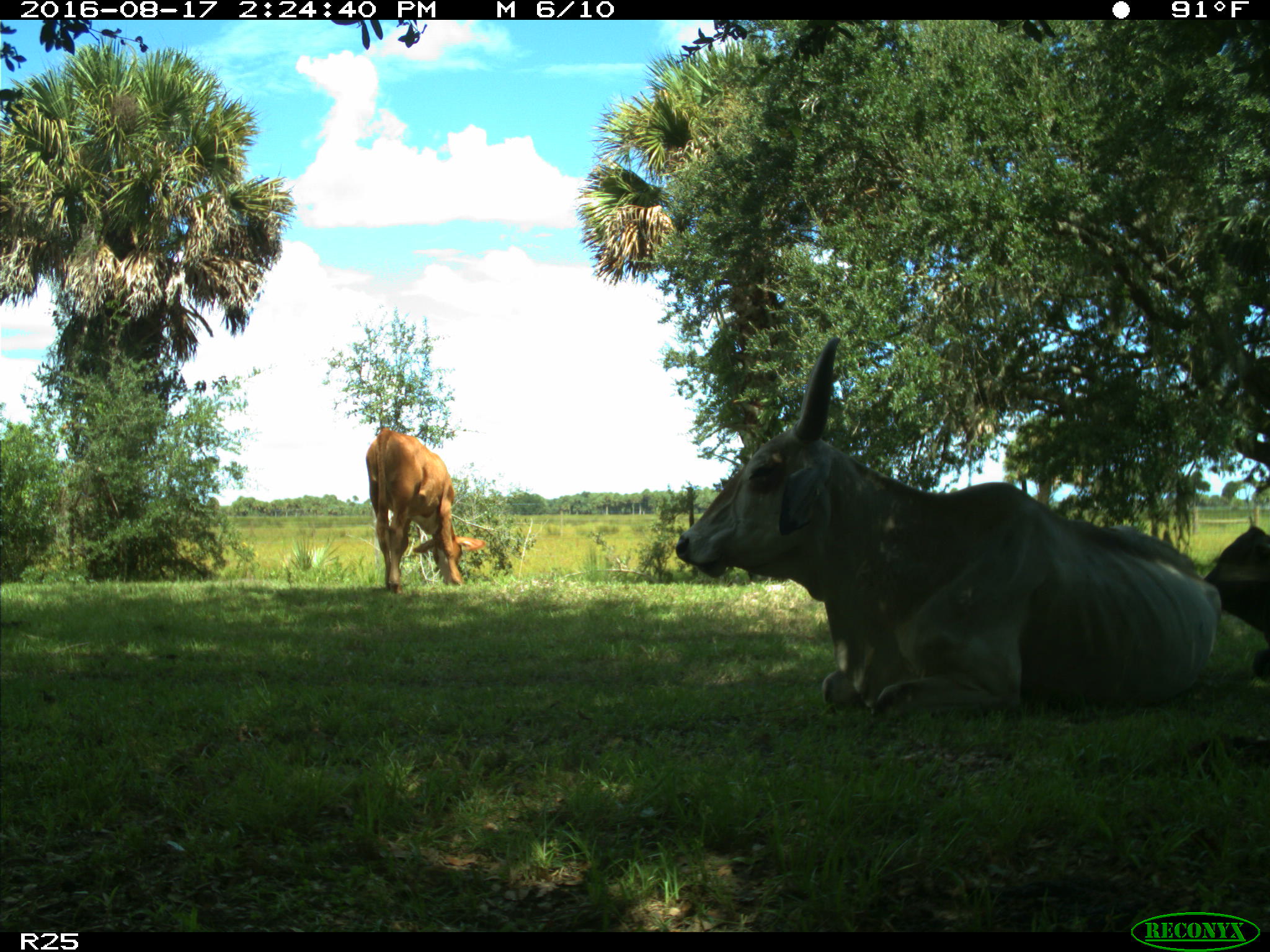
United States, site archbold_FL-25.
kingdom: Animalia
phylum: Chordata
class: Mammalia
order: Artiodactyla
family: Bovidae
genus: Bos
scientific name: Bos taurus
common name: domestic cow